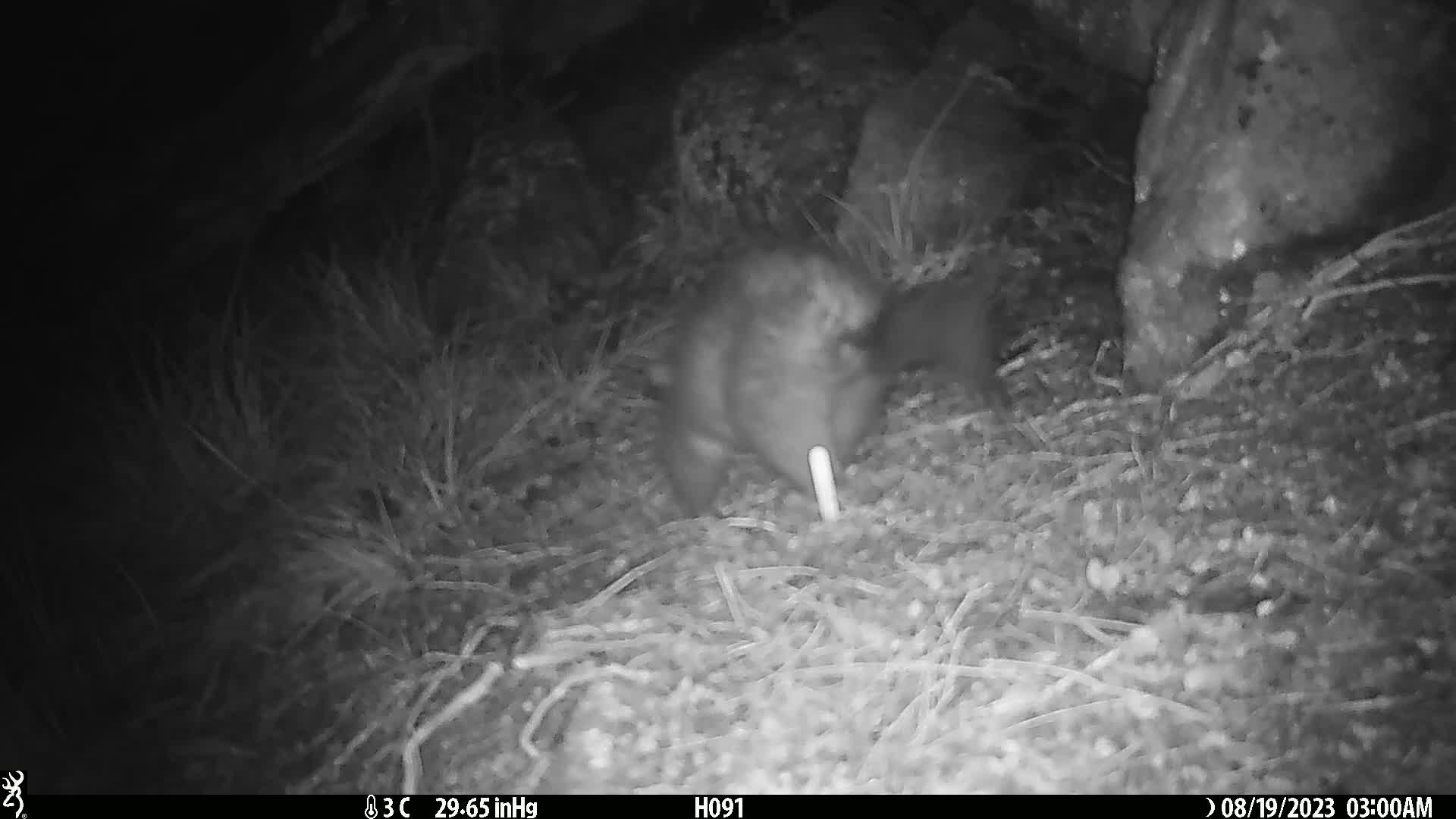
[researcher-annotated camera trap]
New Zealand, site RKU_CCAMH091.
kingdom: Animalia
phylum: Chordata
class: Mammalia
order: Diprotodontia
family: Phalangeridae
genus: Trichosurus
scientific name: Trichosurus vulpecula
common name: common brushtail possum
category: possum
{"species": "possum (common brushtail possum) (Trichosurus vulpecula)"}